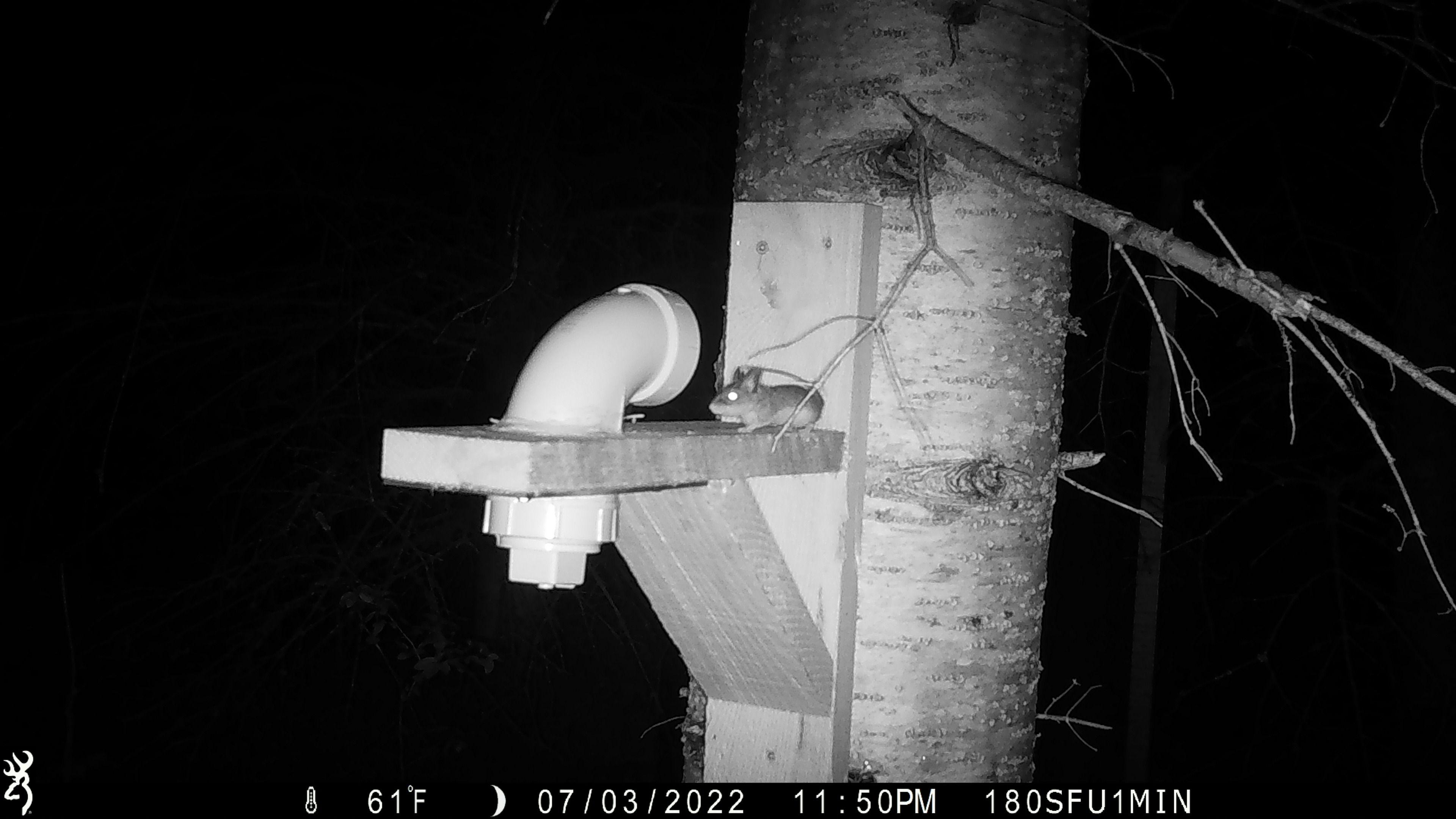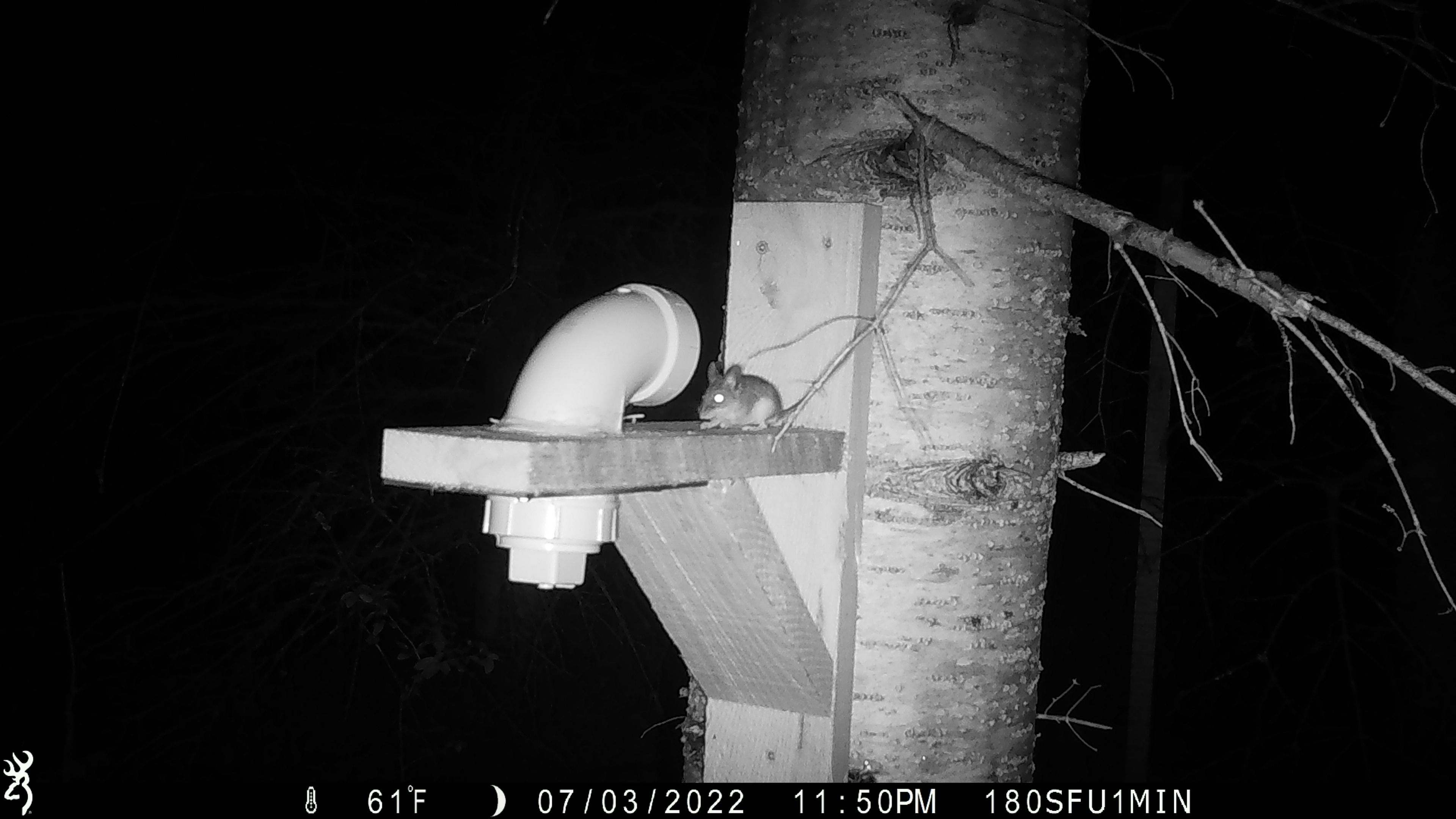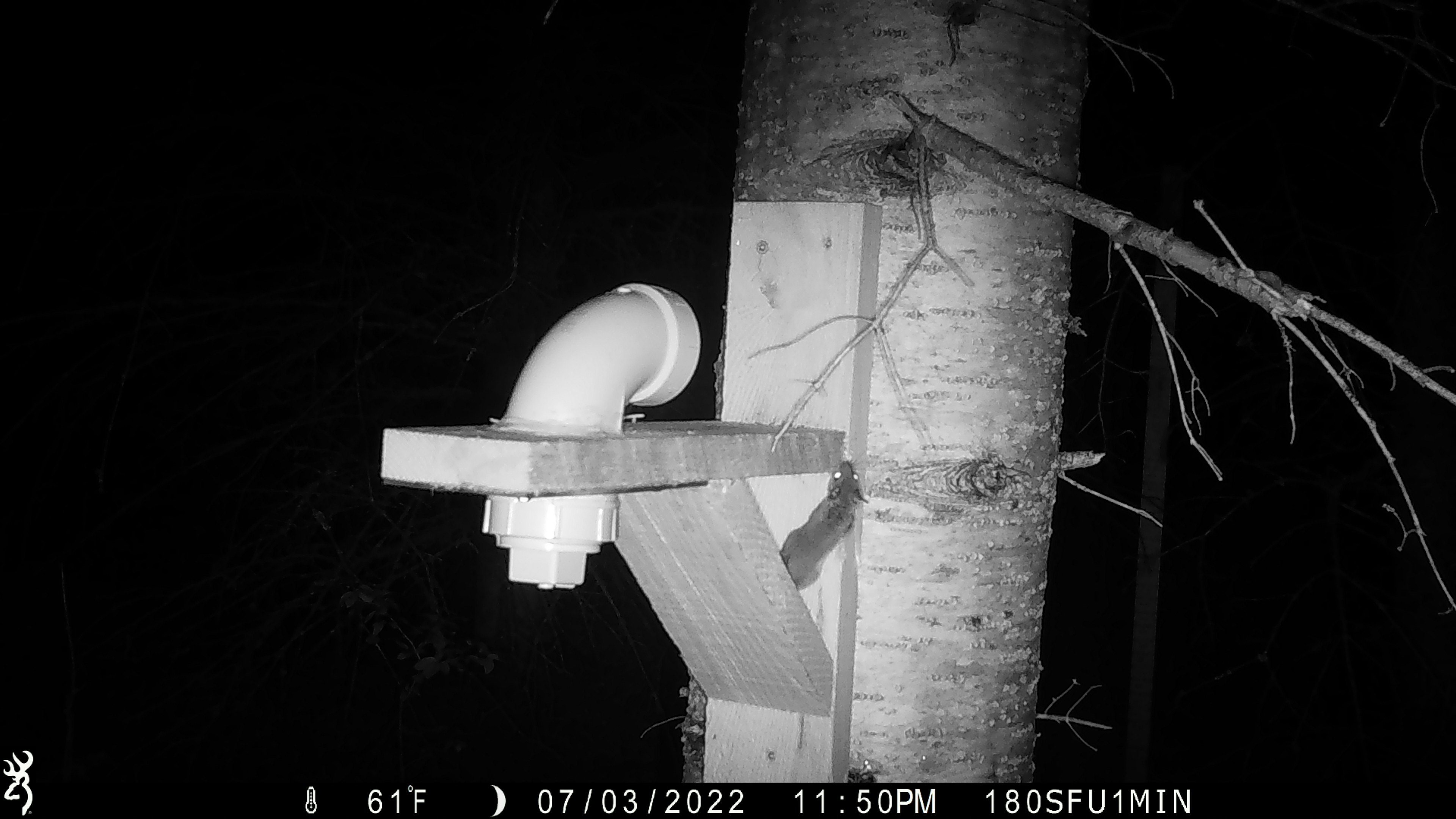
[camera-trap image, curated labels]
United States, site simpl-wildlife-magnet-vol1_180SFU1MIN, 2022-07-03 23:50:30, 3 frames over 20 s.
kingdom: Animalia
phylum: Chordata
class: Mammalia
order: Rodentia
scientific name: Rodentia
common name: mouse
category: mouse sp.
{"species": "mouse sp. (mouse) (Rodentia)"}